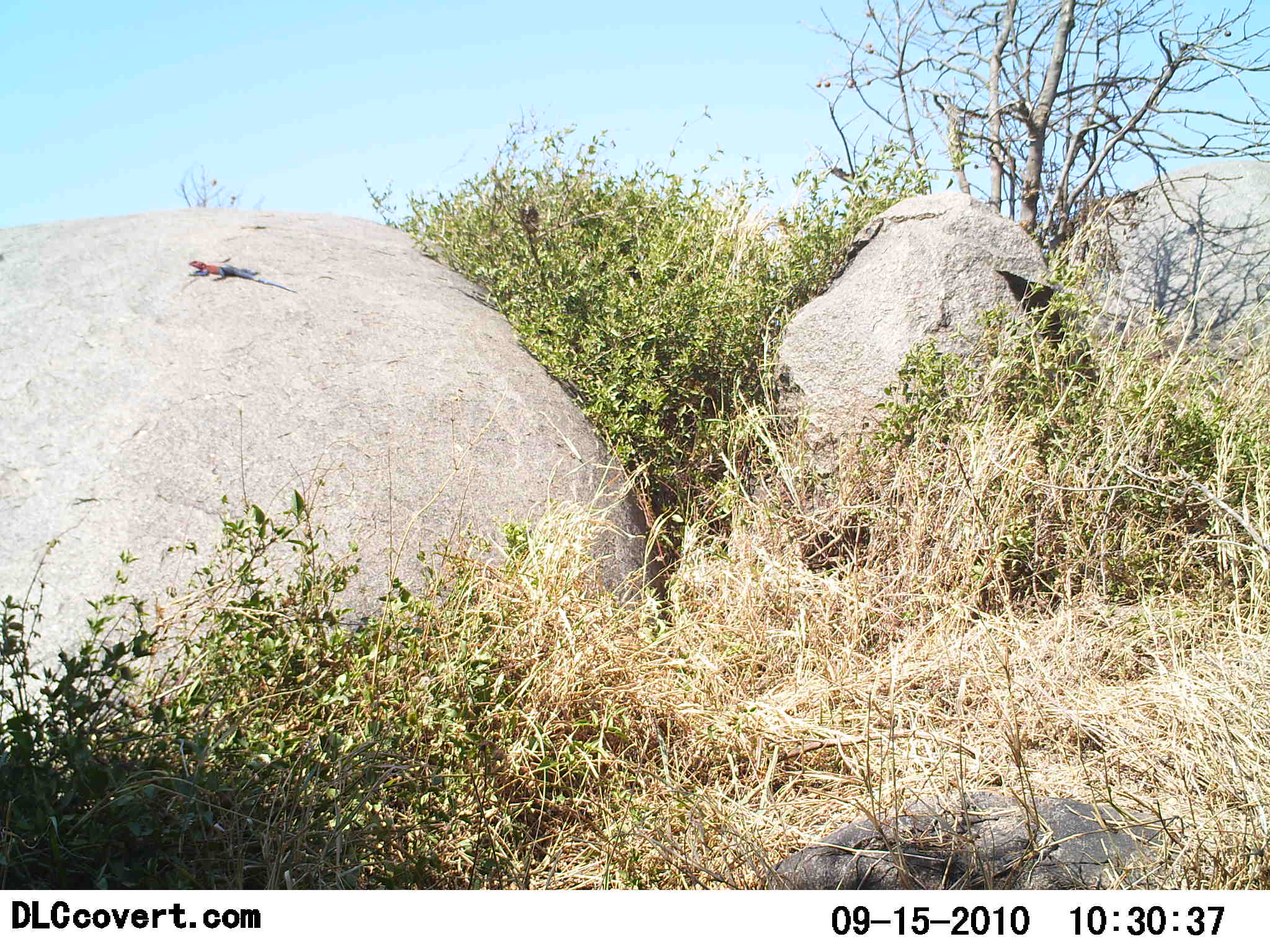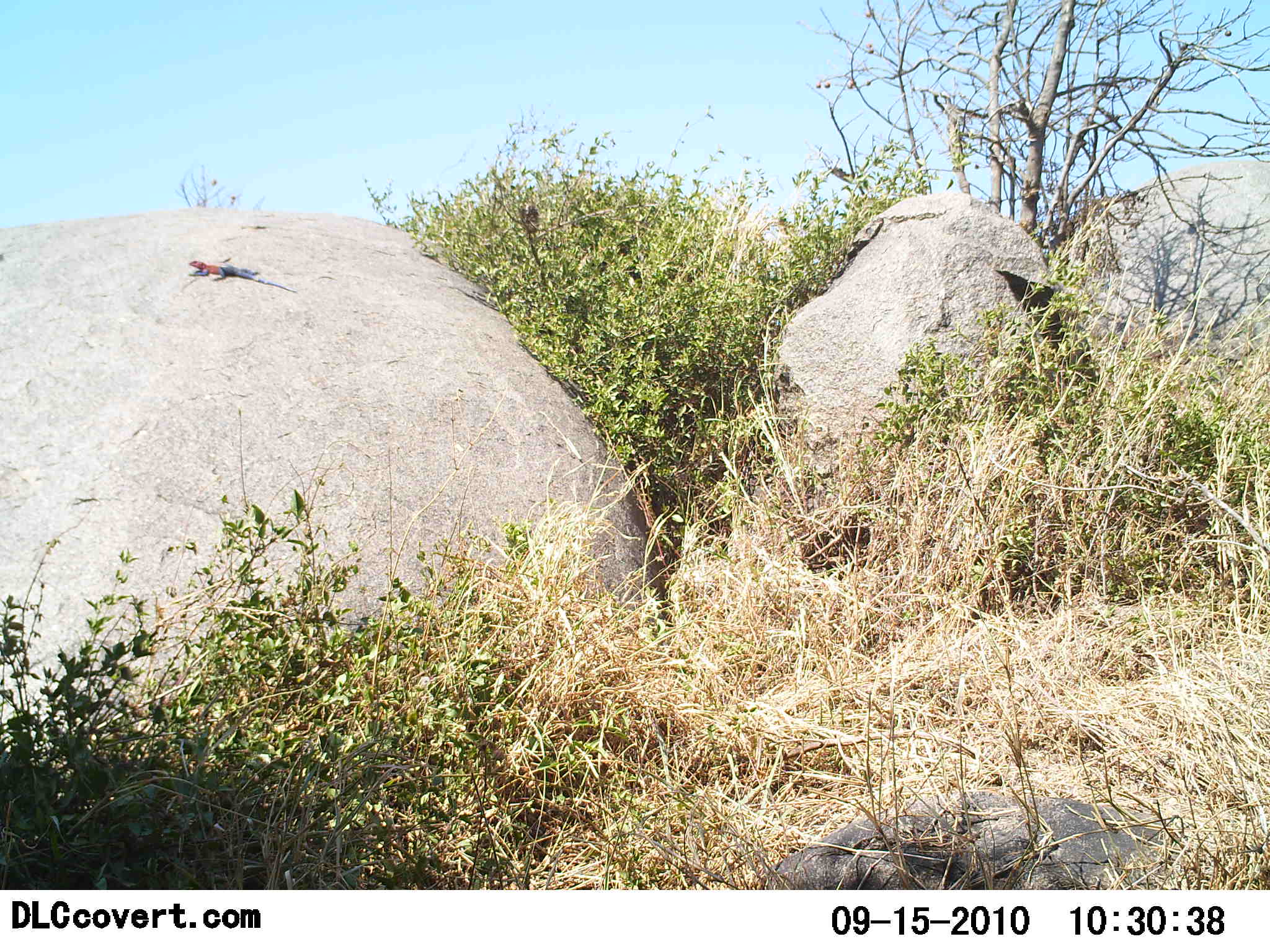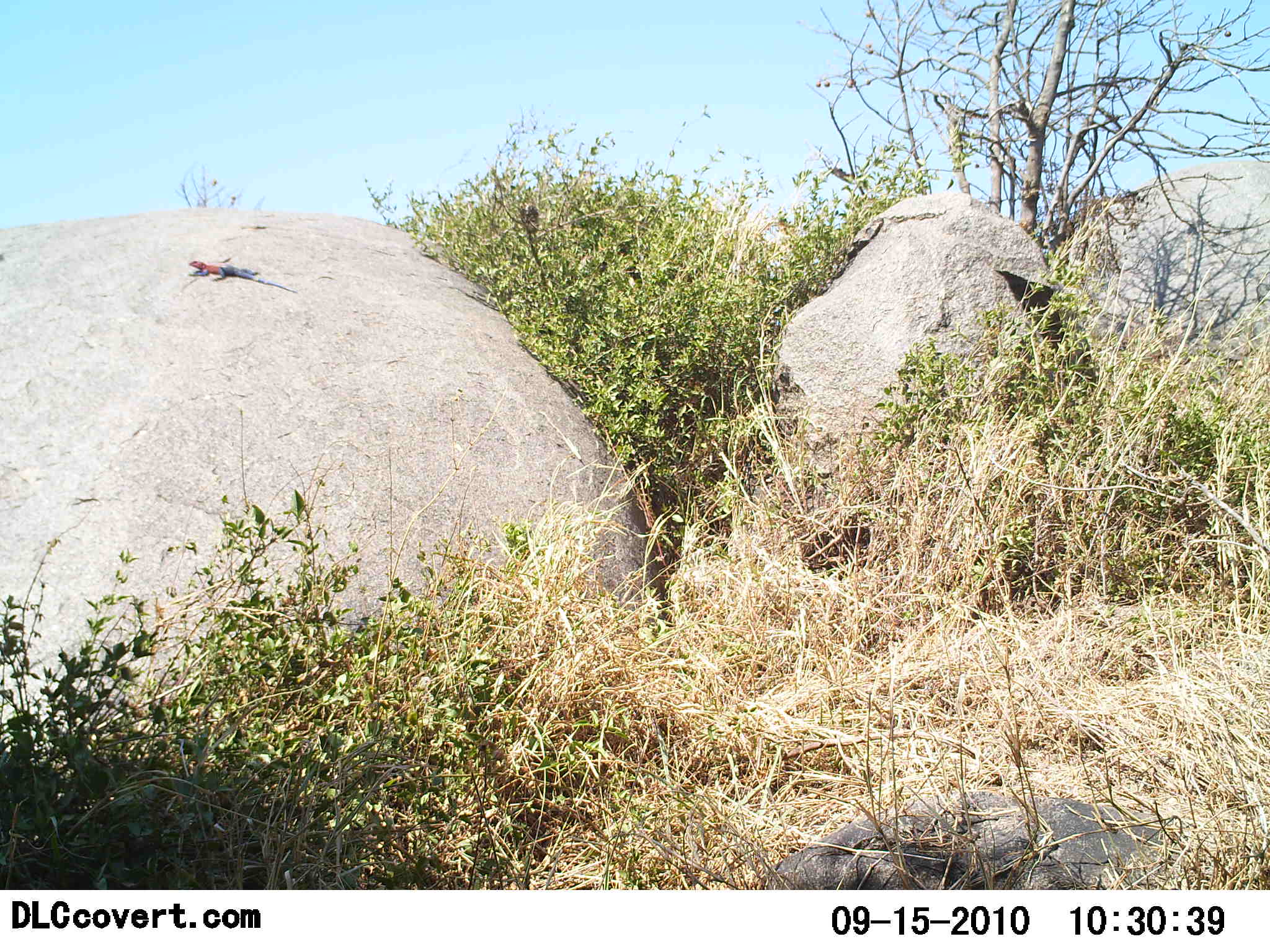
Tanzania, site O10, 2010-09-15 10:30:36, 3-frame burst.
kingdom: Animalia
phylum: Chordata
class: Reptilia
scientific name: Reptilia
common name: reptiles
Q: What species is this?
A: Reptiles (Reptilia).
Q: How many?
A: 1.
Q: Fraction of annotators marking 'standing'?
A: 16%.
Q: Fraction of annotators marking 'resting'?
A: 89%.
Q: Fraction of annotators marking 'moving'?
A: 5%.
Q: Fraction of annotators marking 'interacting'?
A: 0%.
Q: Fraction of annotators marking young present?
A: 0%.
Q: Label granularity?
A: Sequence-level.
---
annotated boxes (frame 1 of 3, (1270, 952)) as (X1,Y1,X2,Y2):
animal: (187,258,299,293)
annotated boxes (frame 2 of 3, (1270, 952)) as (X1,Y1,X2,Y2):
animal: (186,257,301,296)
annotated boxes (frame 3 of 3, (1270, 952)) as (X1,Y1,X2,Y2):
animal: (187,258,298,293)